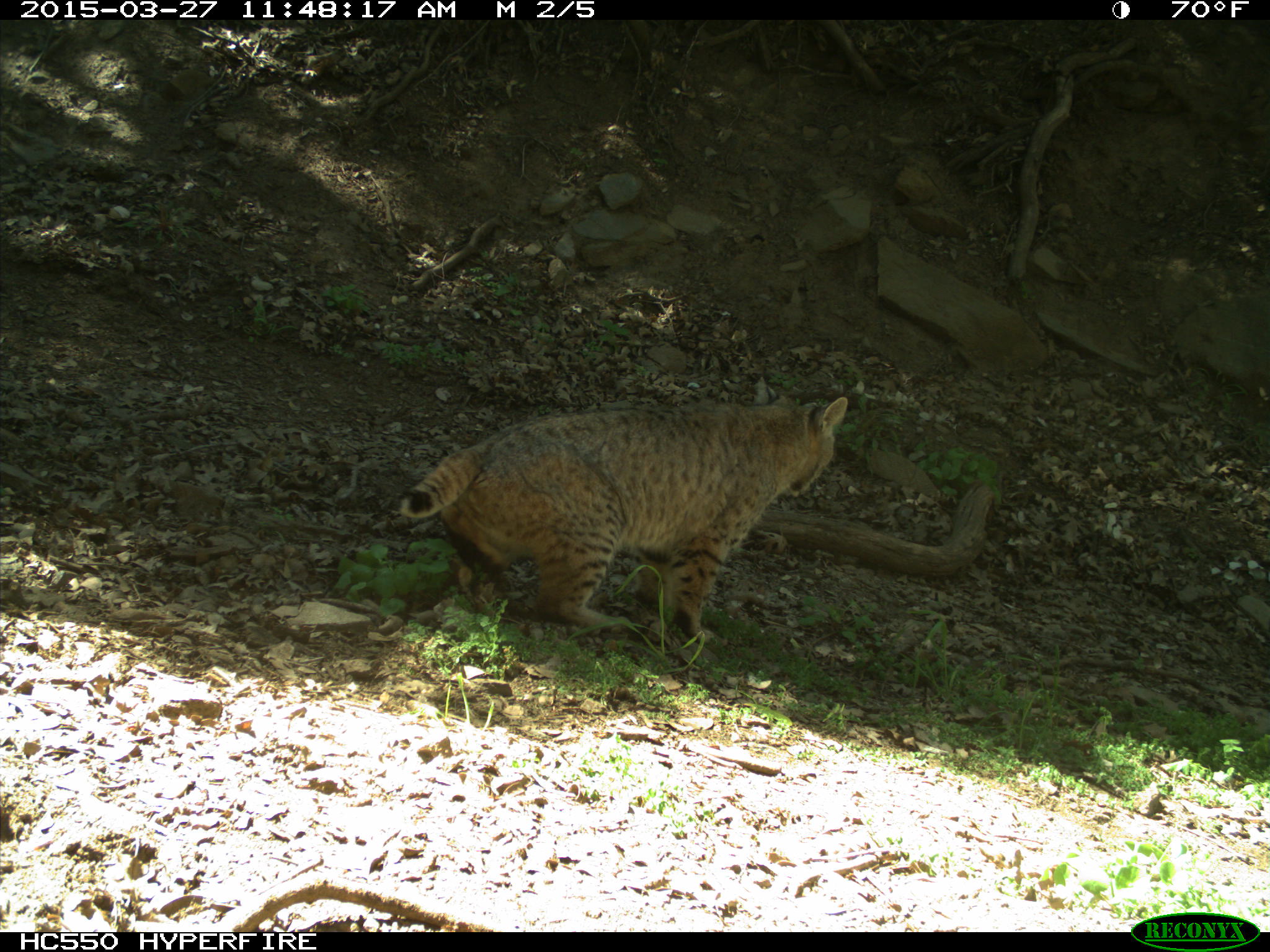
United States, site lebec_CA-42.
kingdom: Animalia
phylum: Chordata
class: Mammalia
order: Carnivora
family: Felidae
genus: Lynx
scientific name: Lynx rufus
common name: bobcat